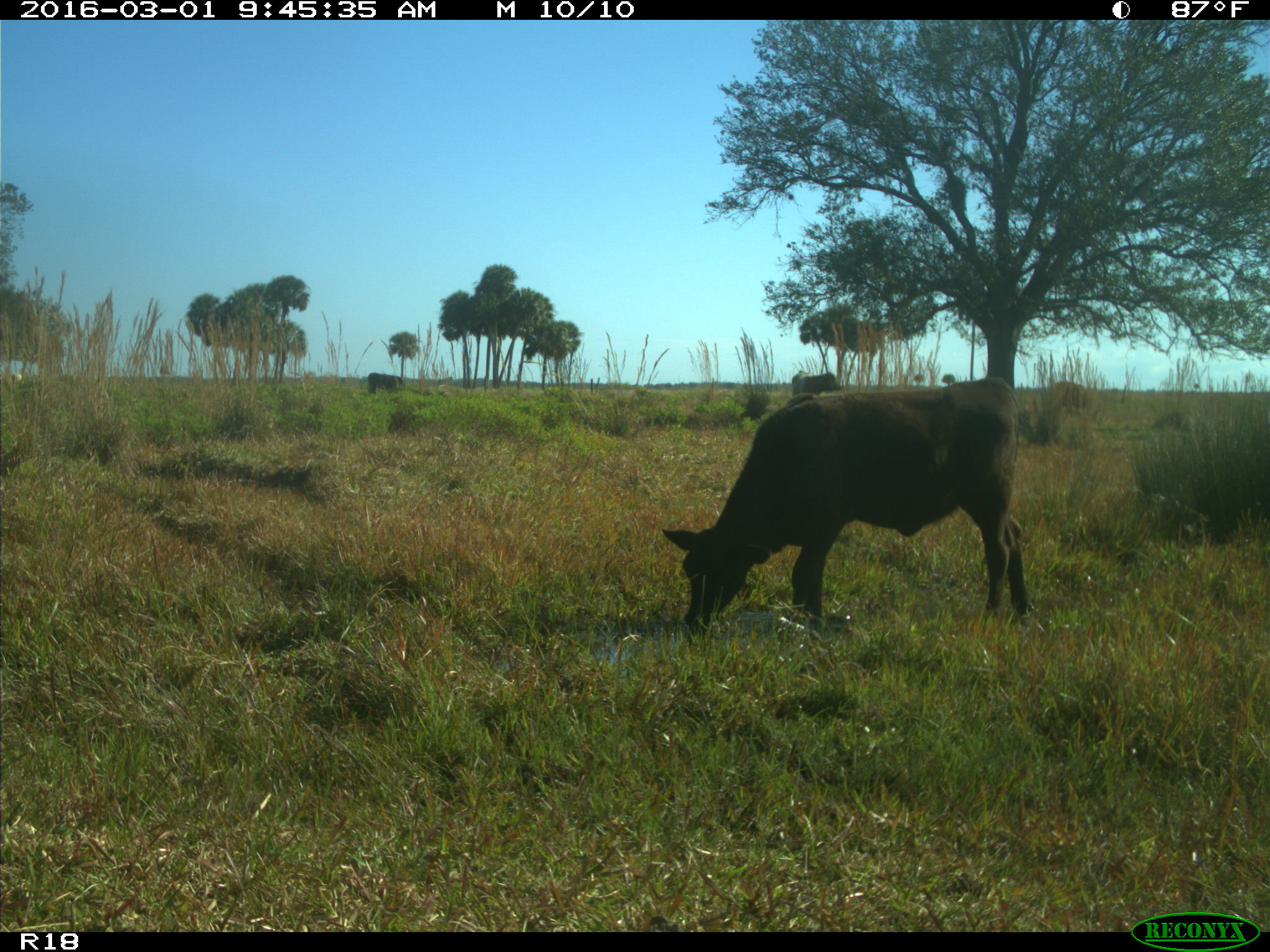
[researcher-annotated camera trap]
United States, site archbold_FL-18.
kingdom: Animalia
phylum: Chordata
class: Mammalia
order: Artiodactyla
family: Bovidae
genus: Bos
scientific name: Bos taurus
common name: domestic cow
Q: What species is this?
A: Bos taurus (domestic cow).